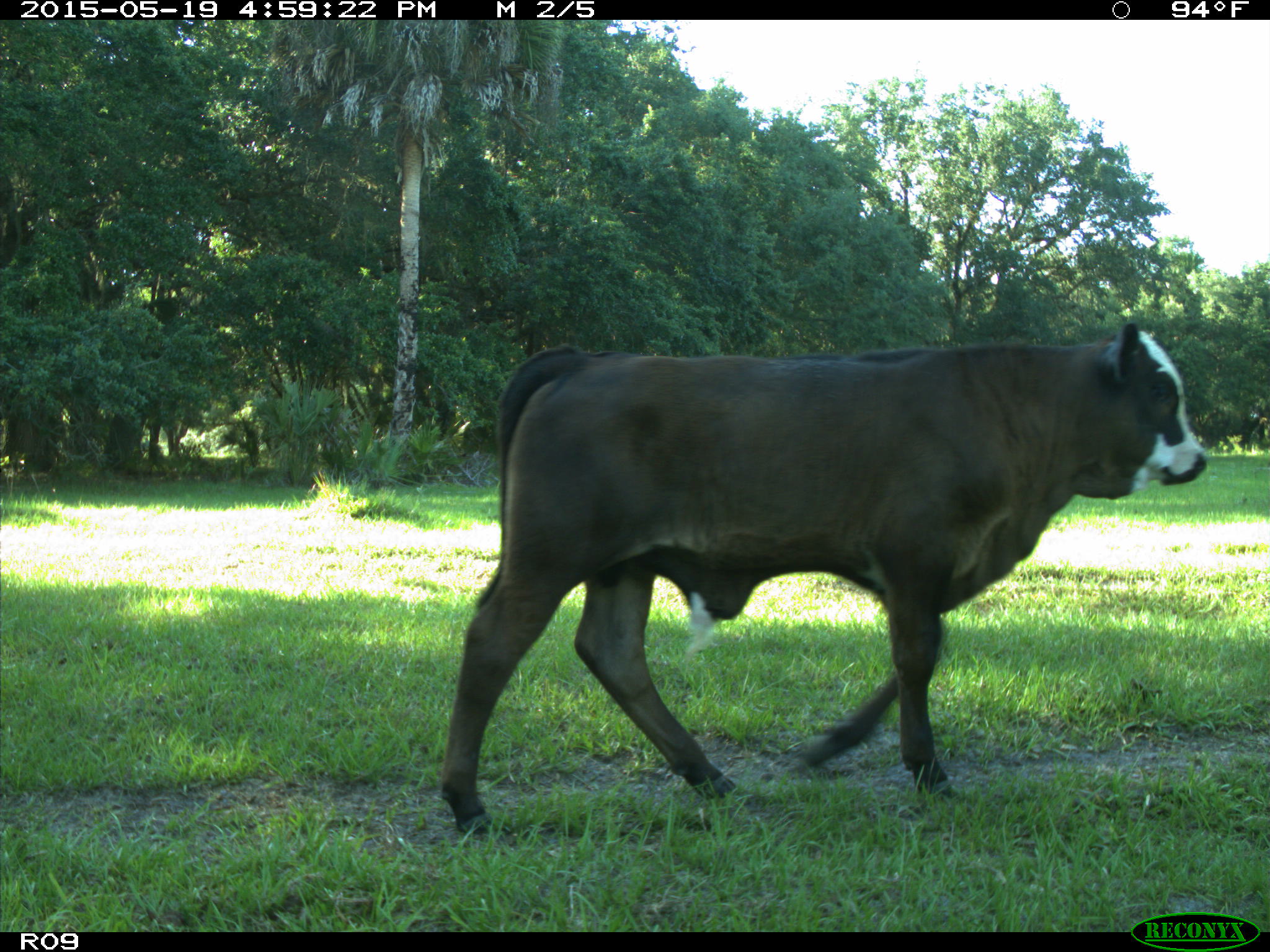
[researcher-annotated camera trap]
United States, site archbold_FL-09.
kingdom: Animalia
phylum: Chordata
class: Mammalia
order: Artiodactyla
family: Bovidae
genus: Bos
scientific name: Bos taurus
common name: domestic cow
Bos taurus (domestic cow).